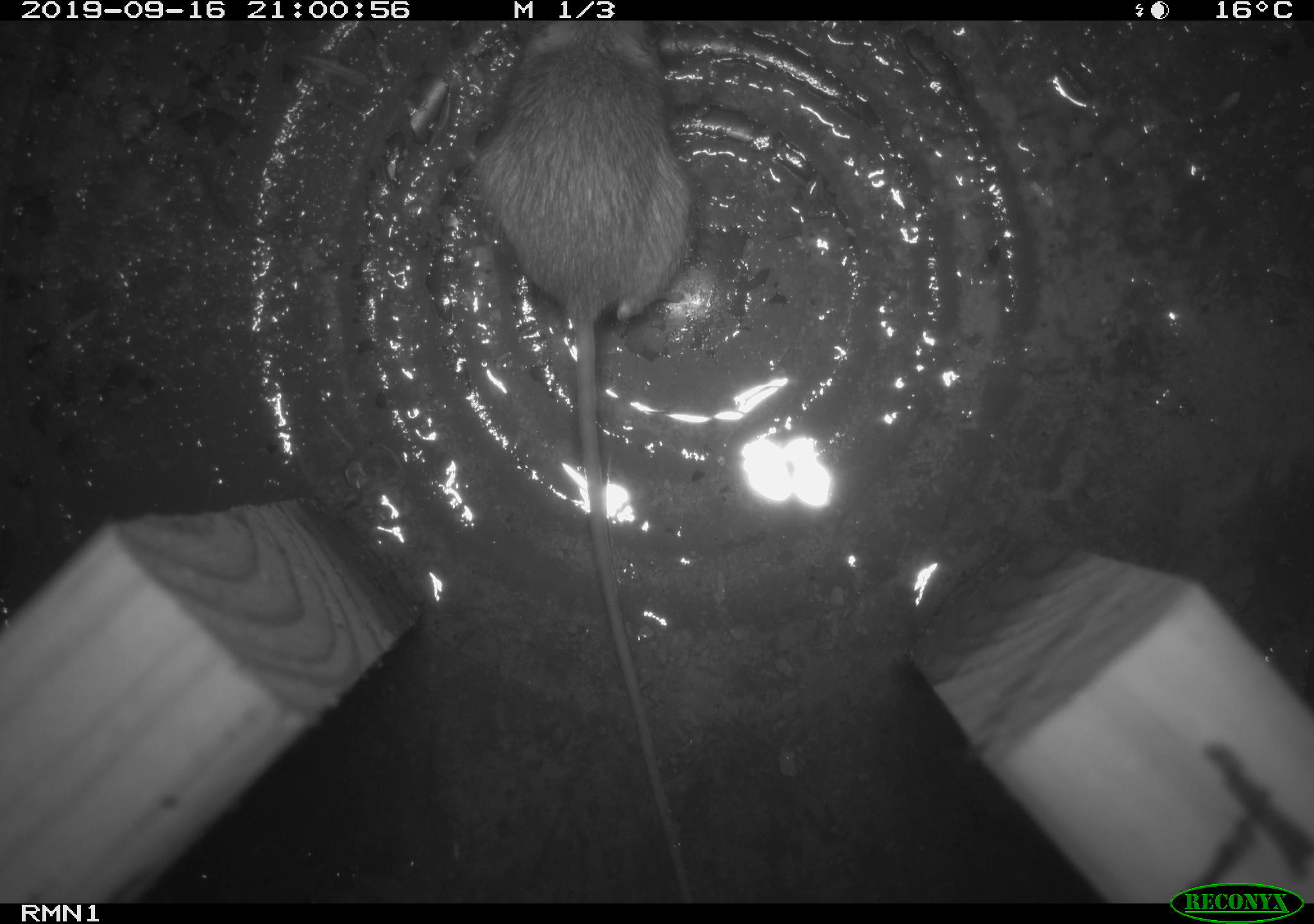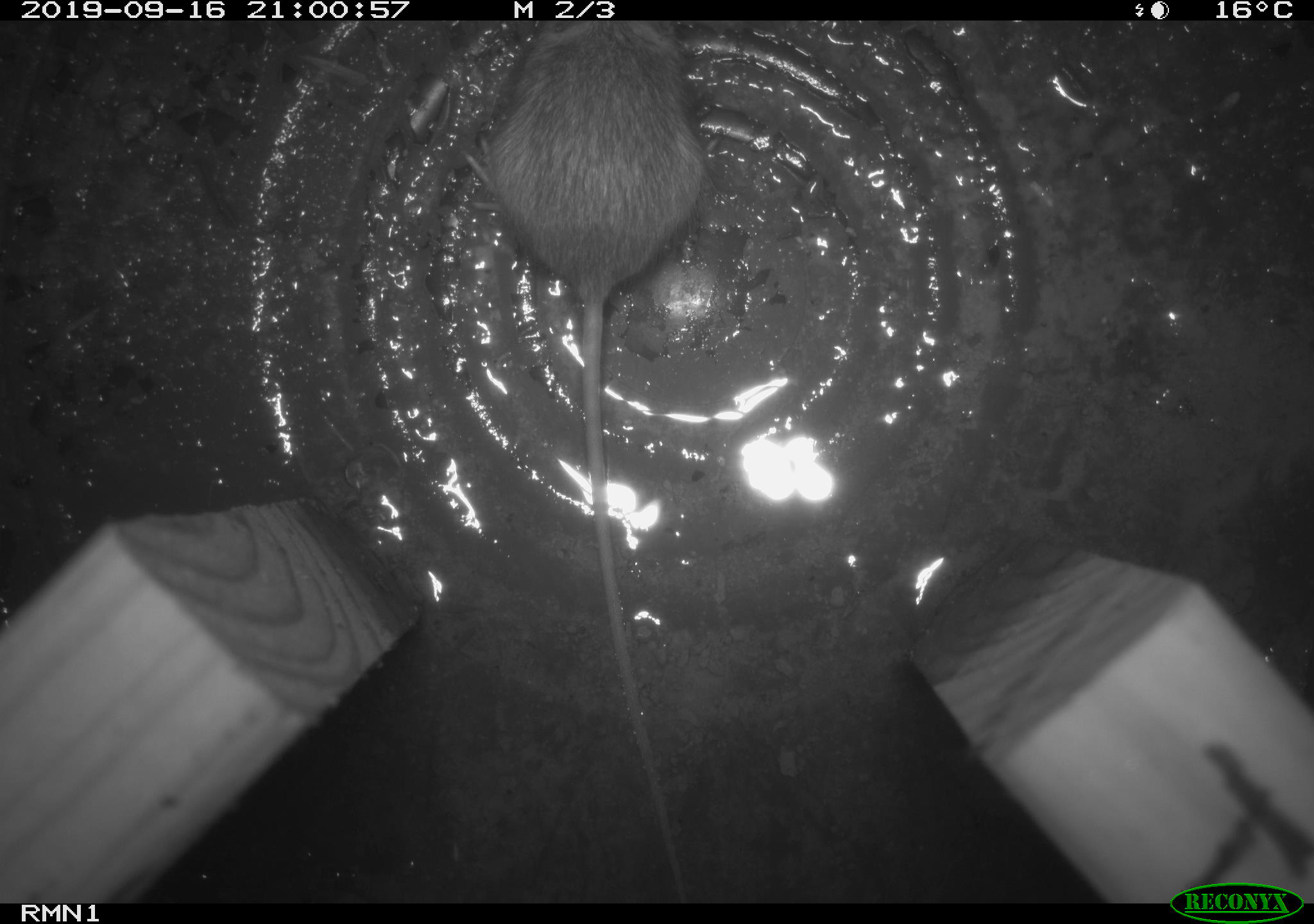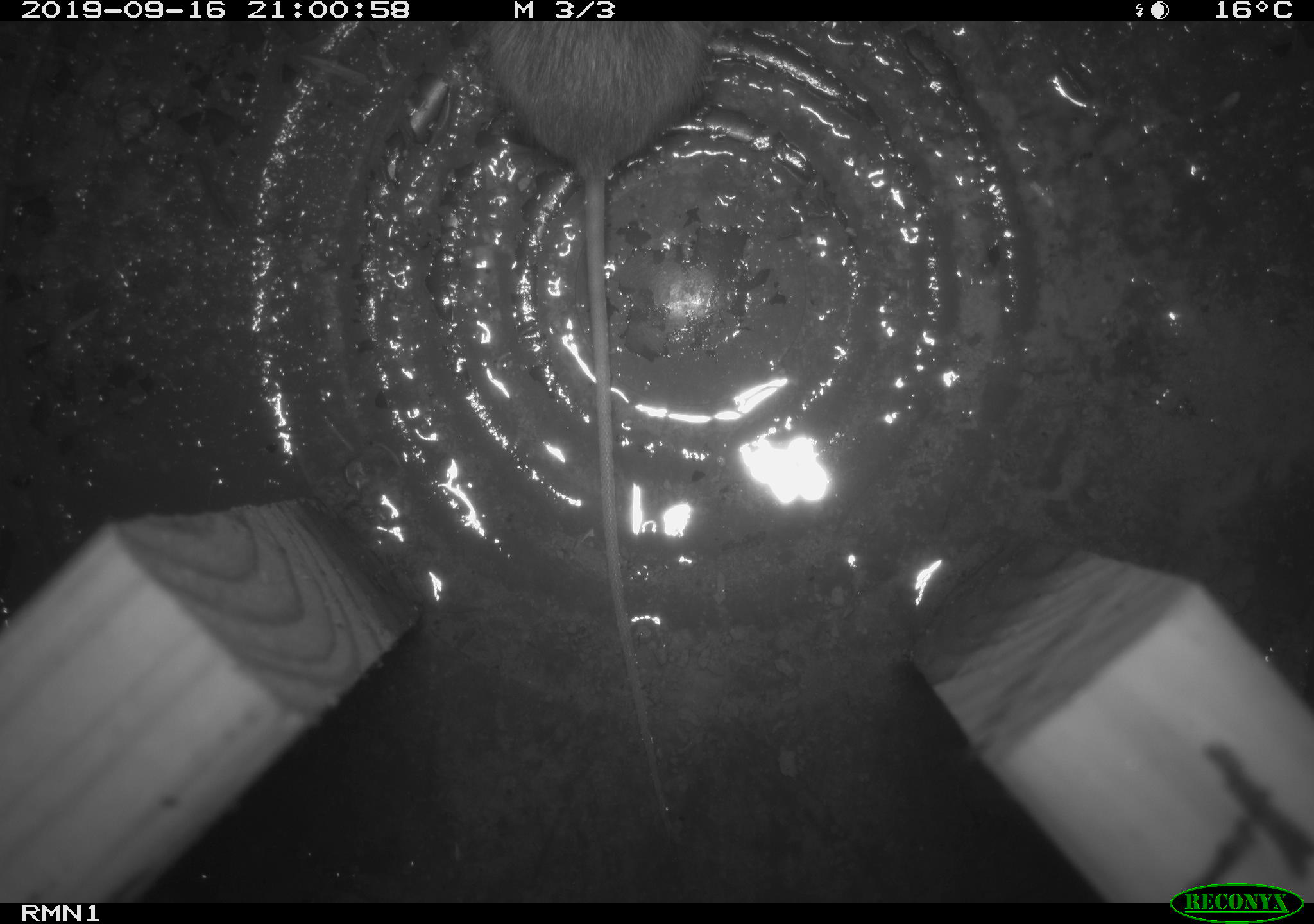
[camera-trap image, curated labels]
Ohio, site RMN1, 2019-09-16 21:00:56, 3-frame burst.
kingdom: Animalia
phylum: Chordata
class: Mammalia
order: Rodentia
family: Zapodidae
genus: Napaeozapus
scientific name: Napaeozapus insignis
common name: woodland jumping mouse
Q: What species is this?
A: Woodland jumping mouse (Napaeozapus insignis).